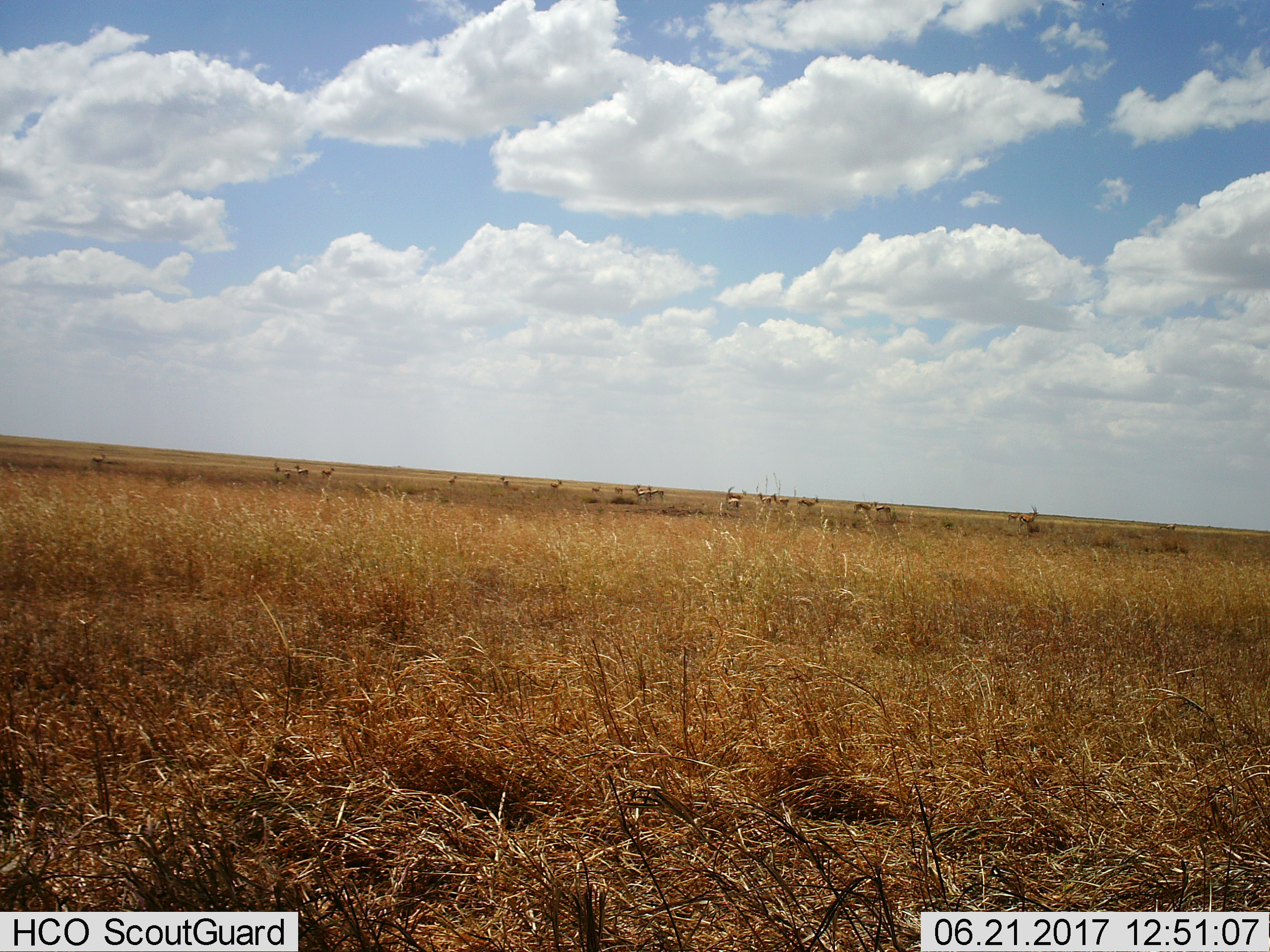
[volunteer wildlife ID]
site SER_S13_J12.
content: unidentified animal